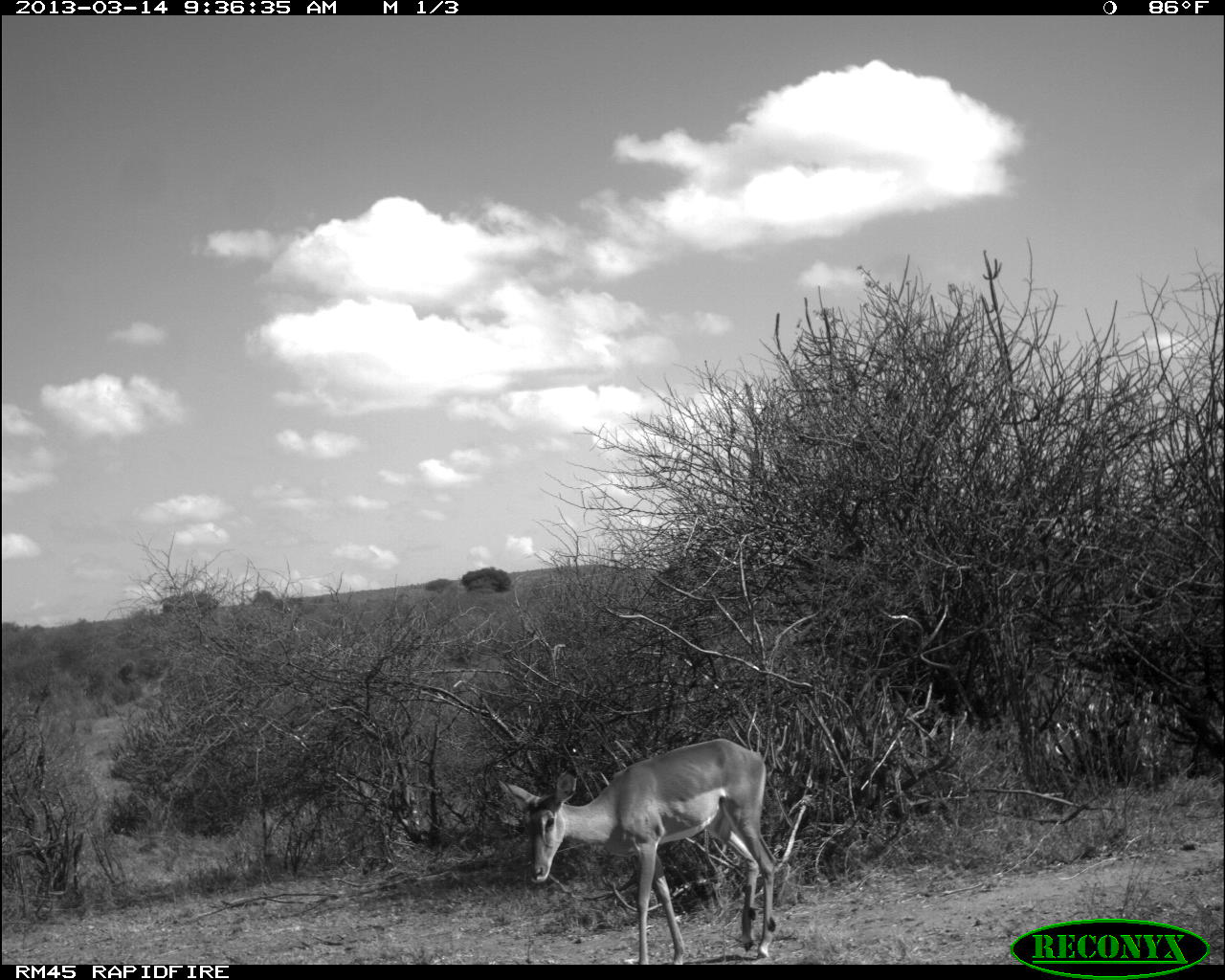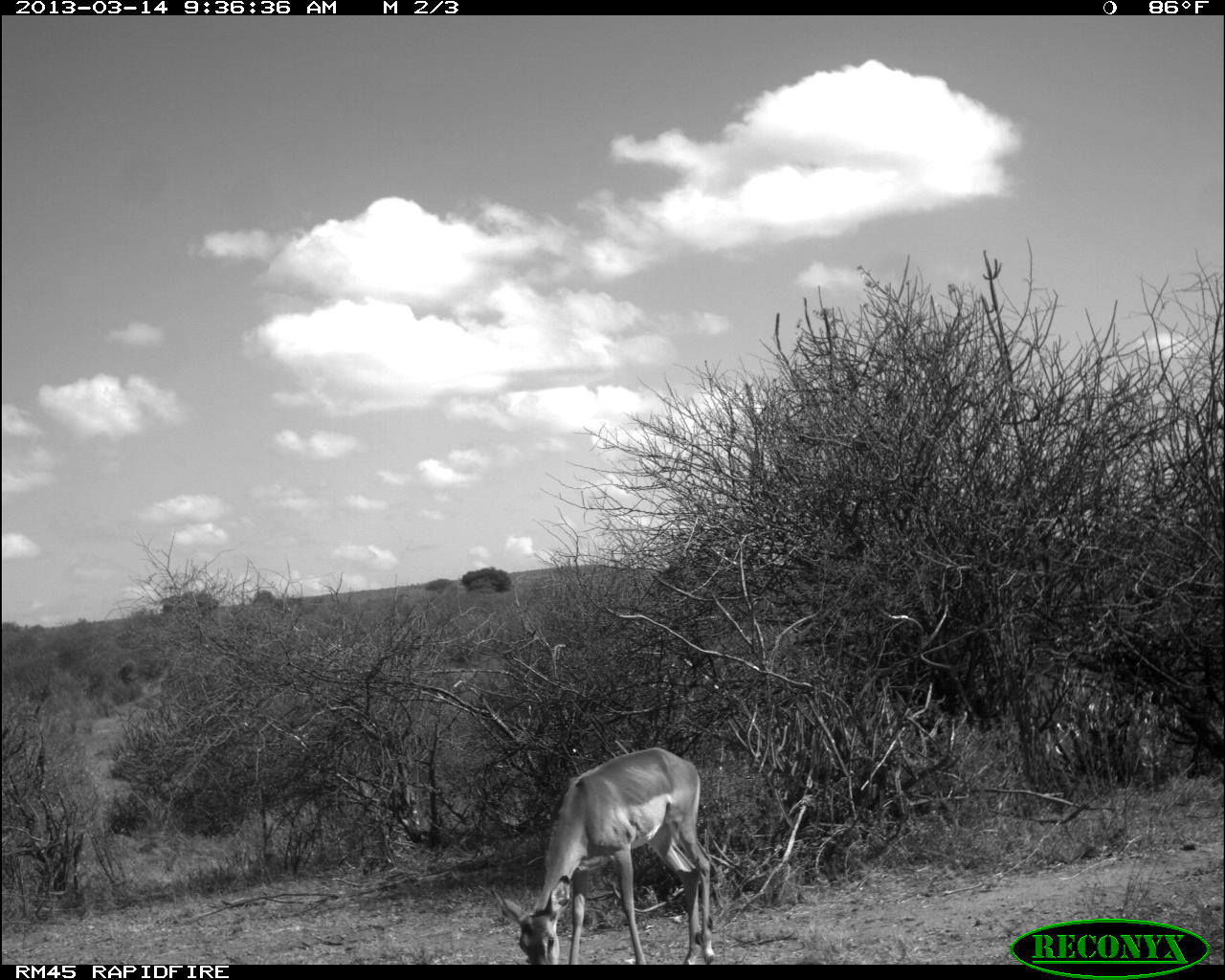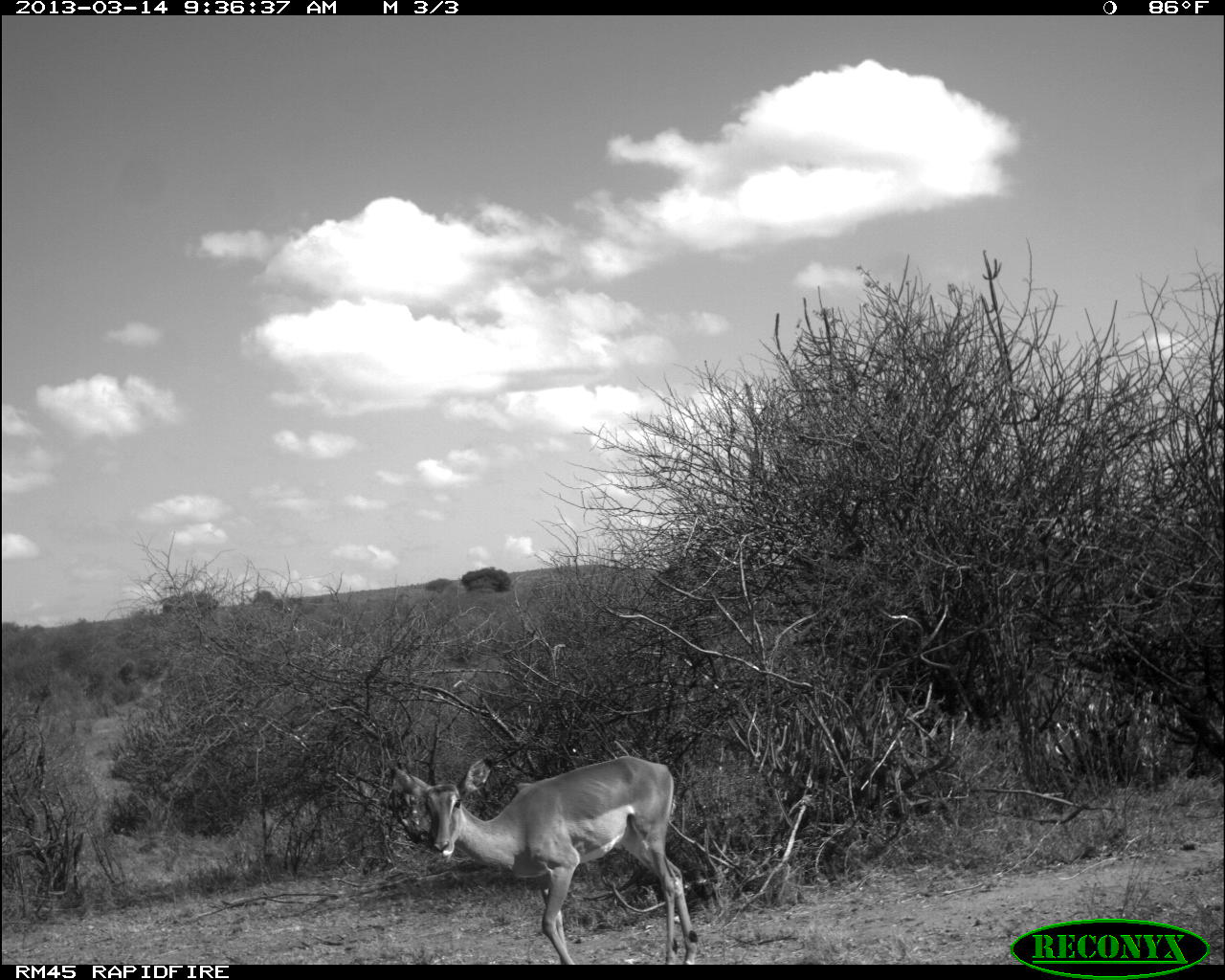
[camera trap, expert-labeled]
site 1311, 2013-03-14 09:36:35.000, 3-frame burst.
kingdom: Animalia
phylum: Chordata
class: Mammalia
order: Artiodactyla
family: Bovidae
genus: Aepyceros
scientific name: Aepyceros melampus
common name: impala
Aepyceros melampus (impala), count 1.